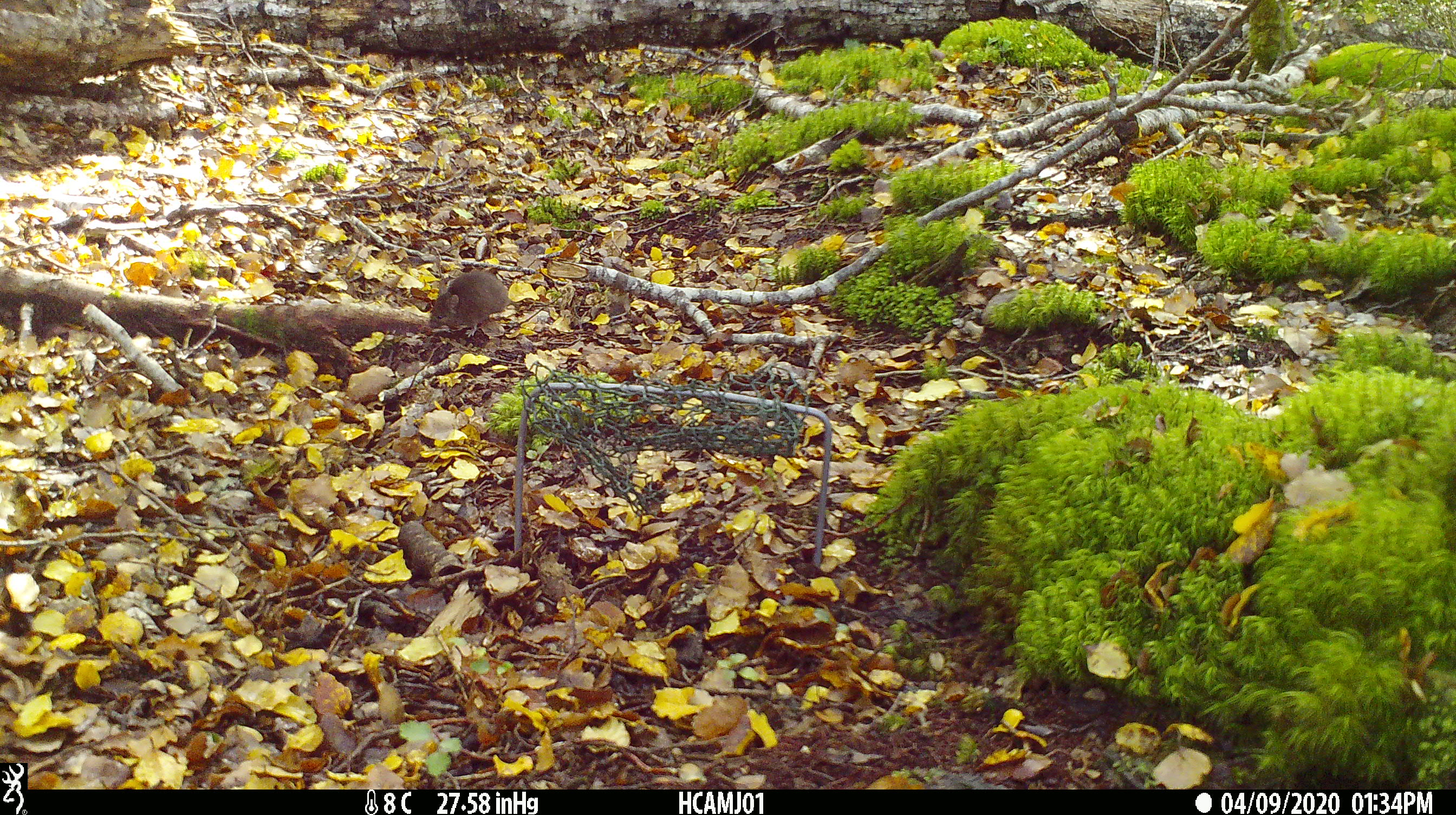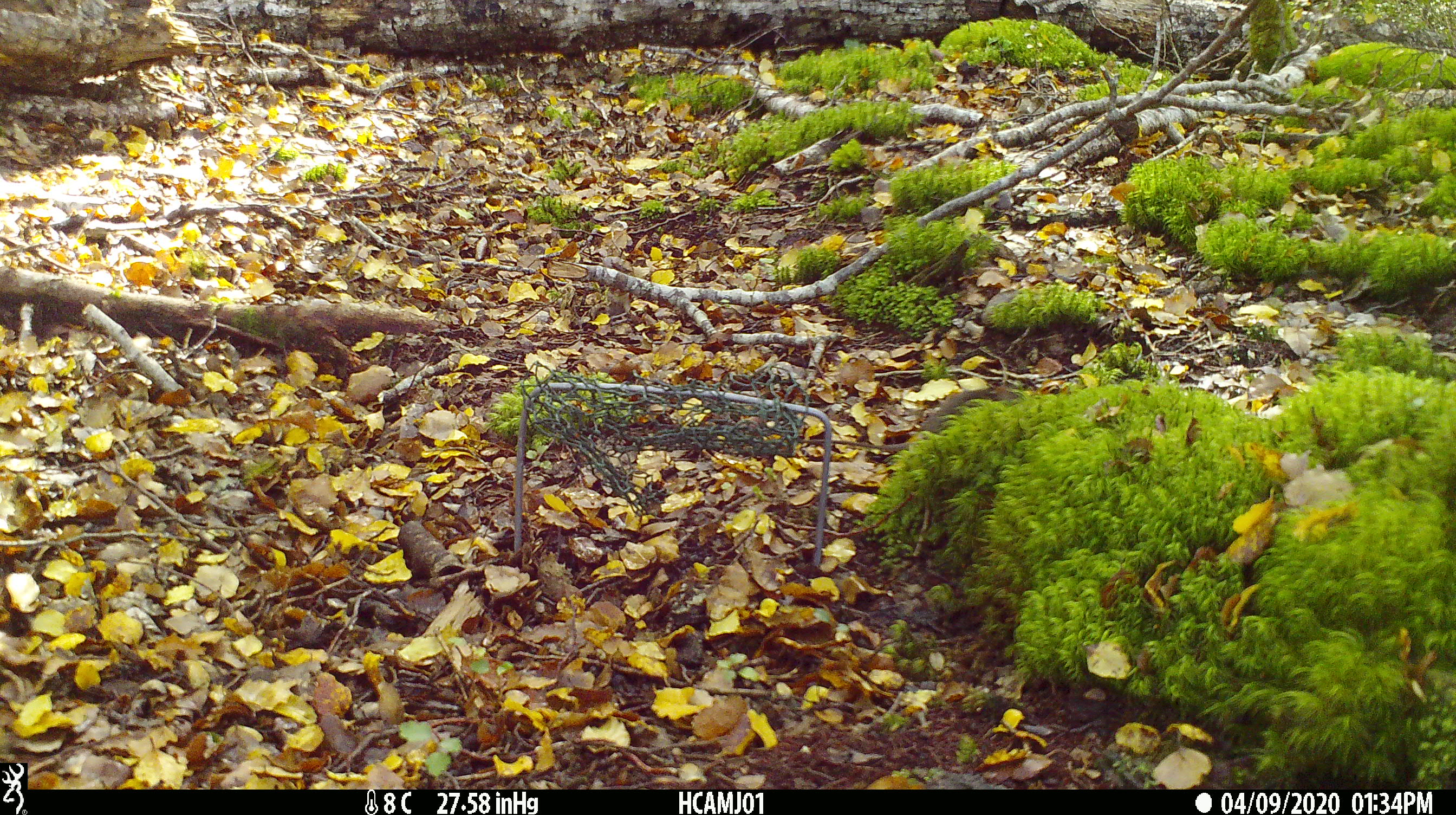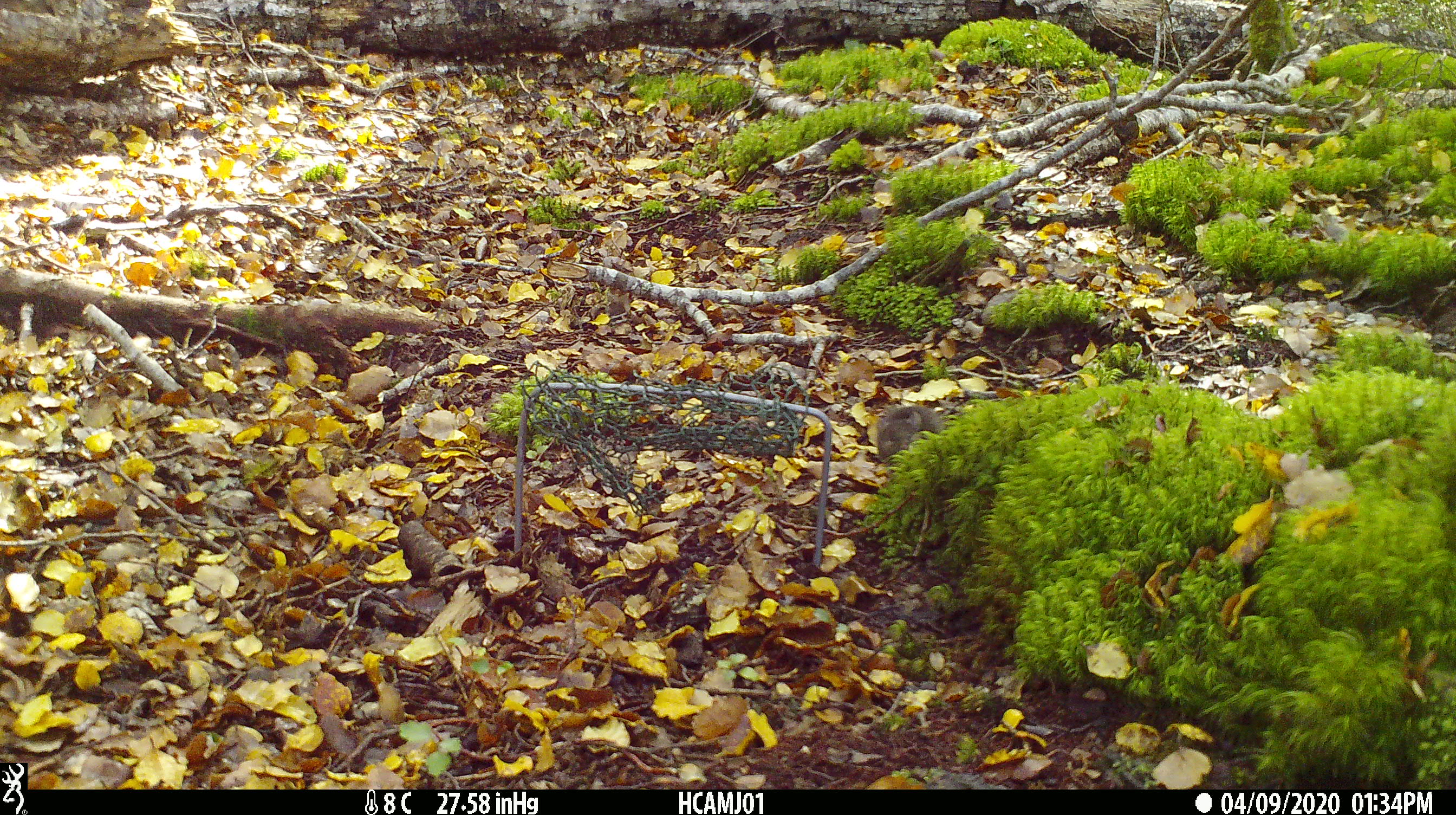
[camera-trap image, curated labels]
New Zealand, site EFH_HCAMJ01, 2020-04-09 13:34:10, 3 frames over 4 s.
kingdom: Animalia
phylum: Chordata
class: Mammalia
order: Rodentia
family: Muridae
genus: Mus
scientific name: Mus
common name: mouse